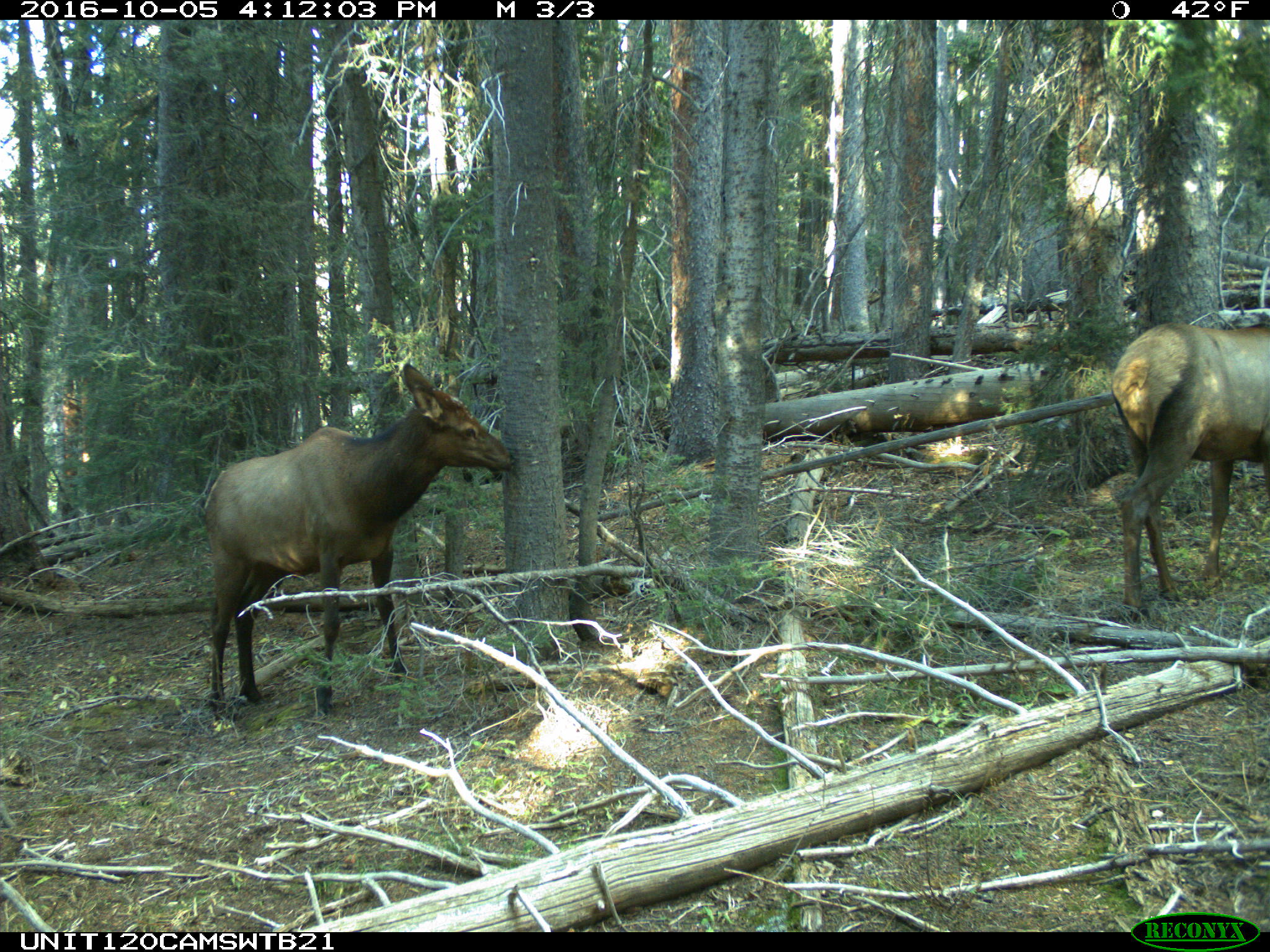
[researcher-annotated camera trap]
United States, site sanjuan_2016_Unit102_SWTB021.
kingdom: Animalia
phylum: Chordata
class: Mammalia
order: Artiodactyla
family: Cervidae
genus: Cervus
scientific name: Cervus elaphus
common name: red deer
Cervus elaphus (red deer).